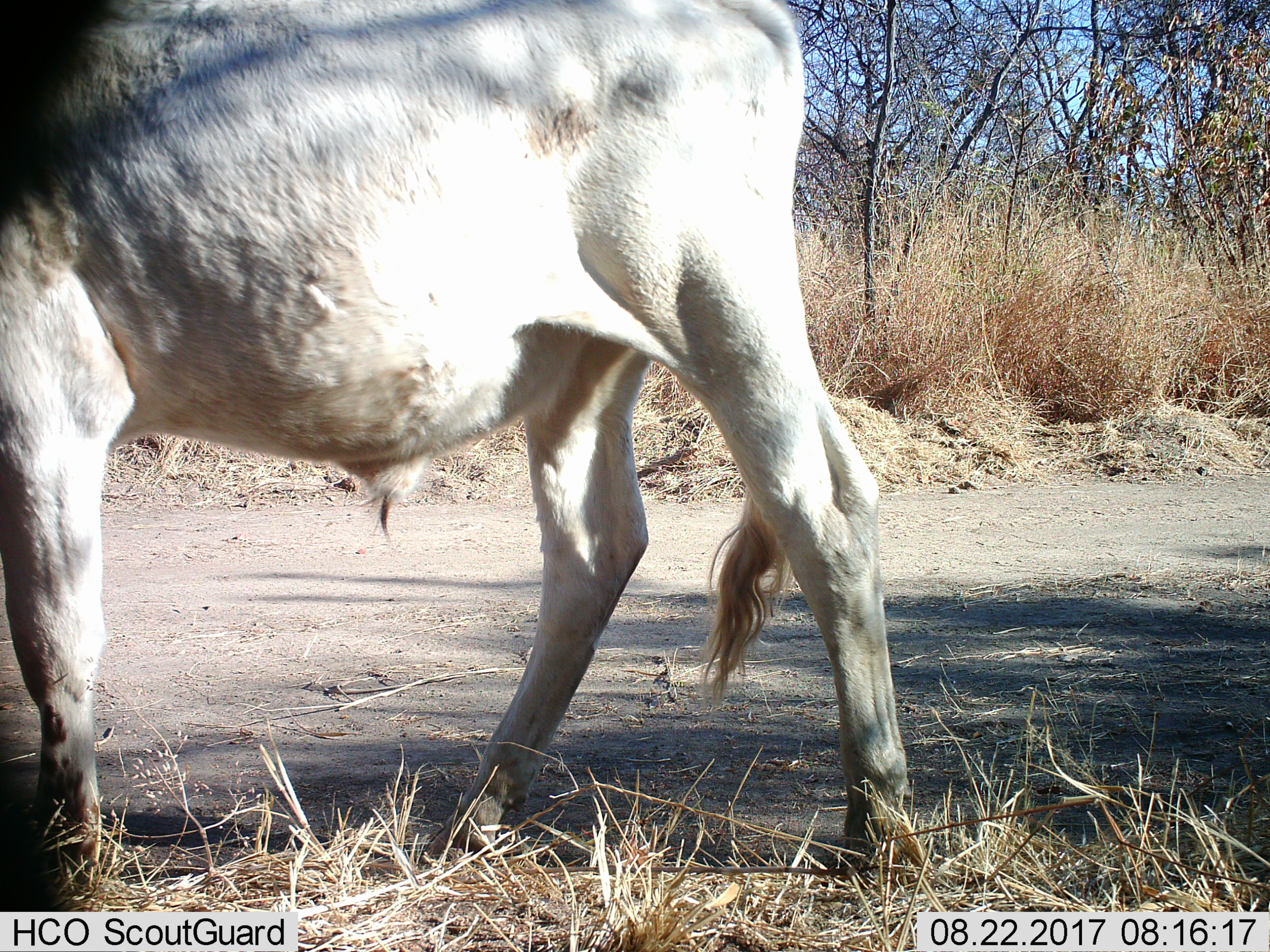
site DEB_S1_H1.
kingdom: Animalia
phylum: Chordata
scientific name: Vertebrata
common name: domestic animal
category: domesticanimal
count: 1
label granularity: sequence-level